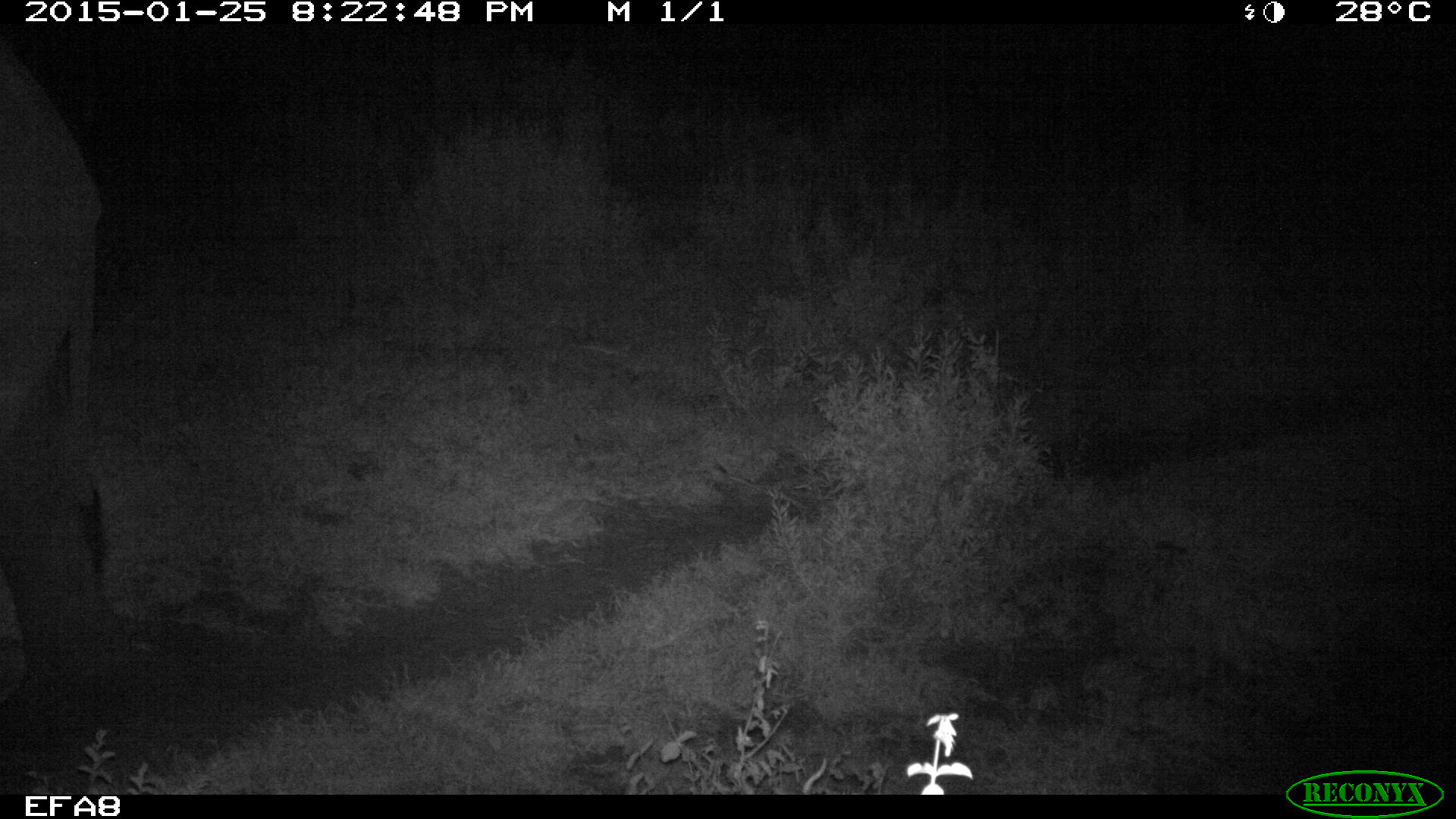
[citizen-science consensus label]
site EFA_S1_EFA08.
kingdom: Animalia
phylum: Chordata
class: Mammalia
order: Proboscidea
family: Elephantidae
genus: Loxodonta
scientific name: Loxodonta africana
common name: african bush elephant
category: elephant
Elephant (african bush elephant) (Loxodonta africana), count 1. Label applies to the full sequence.